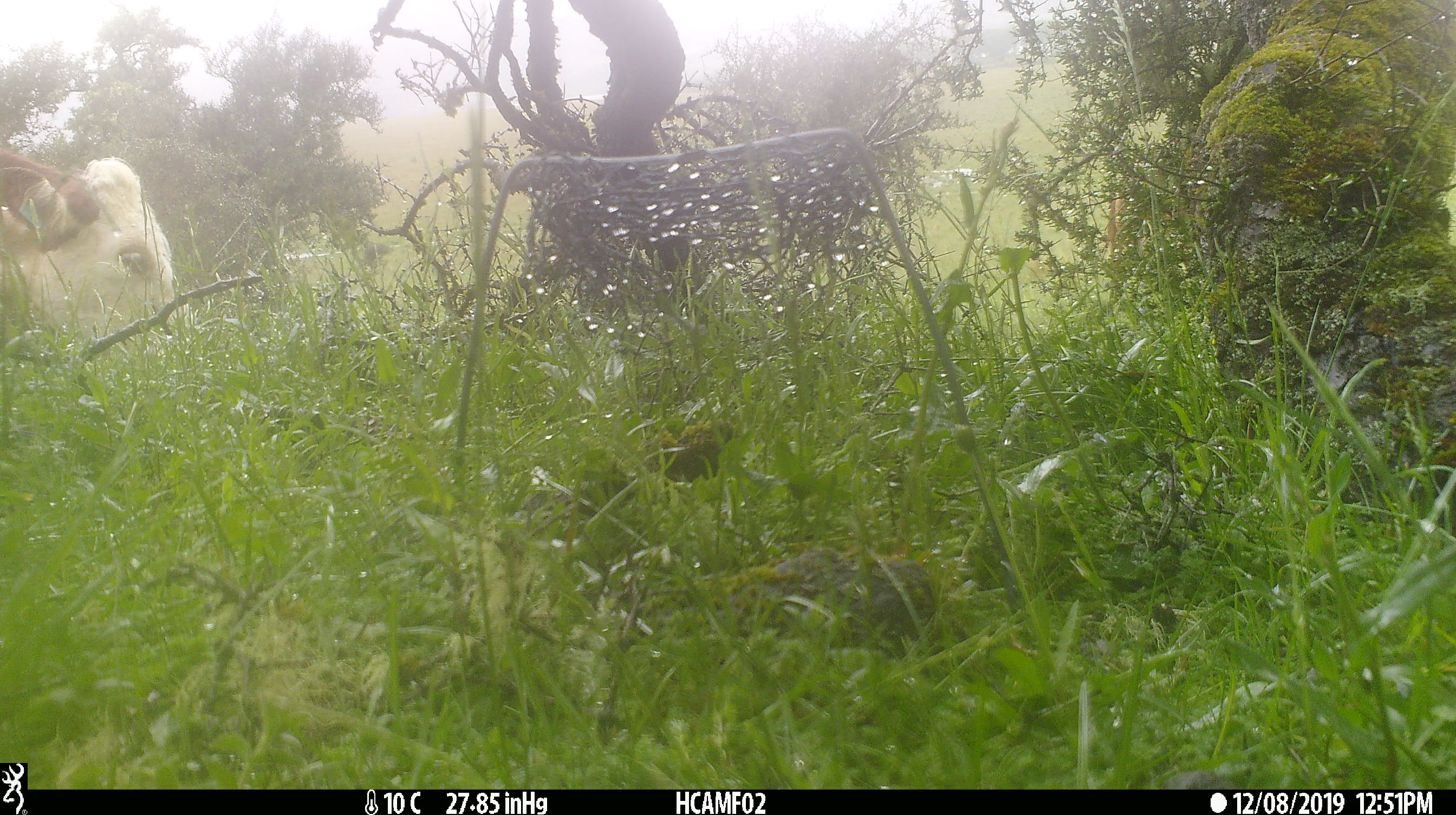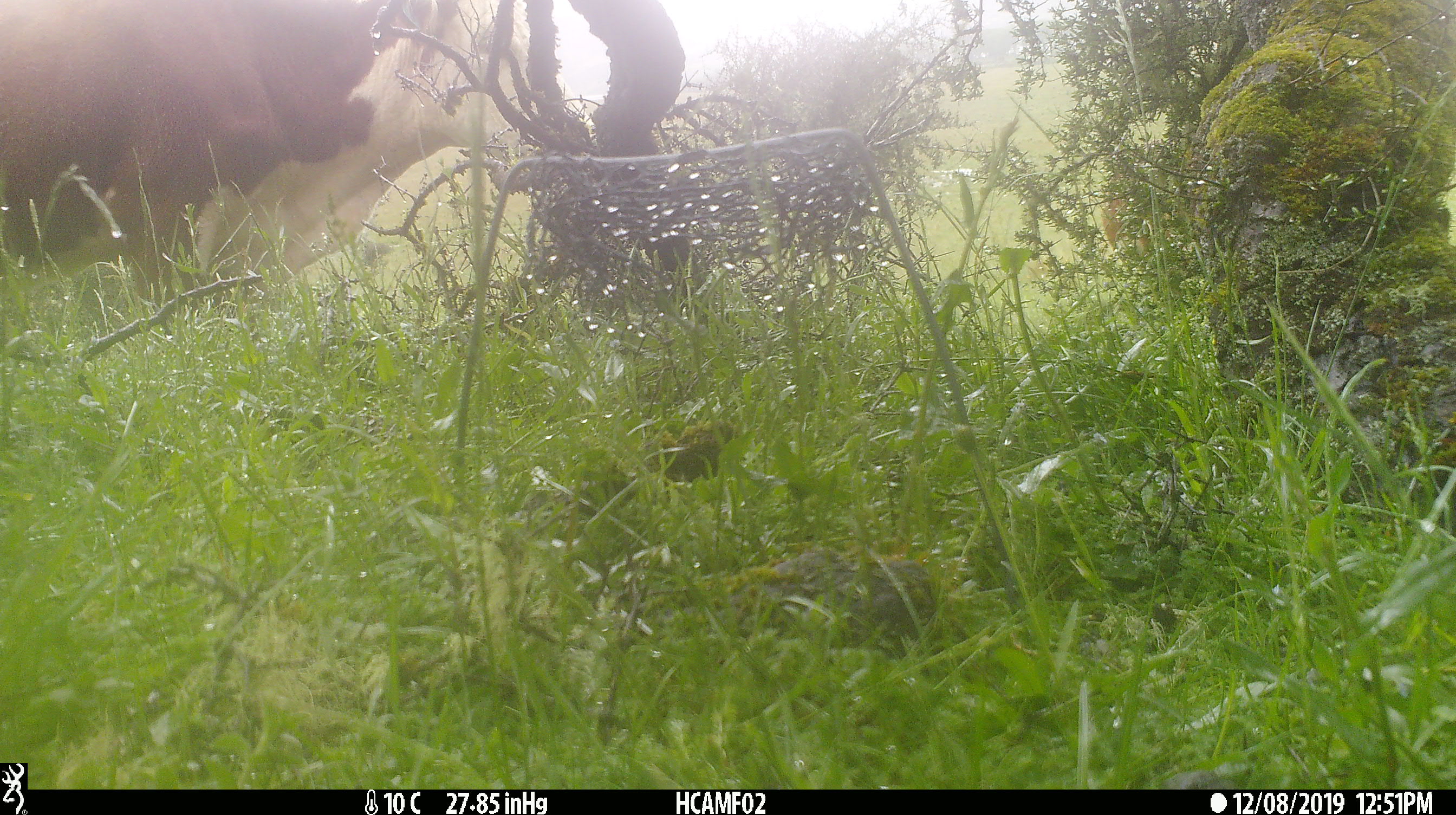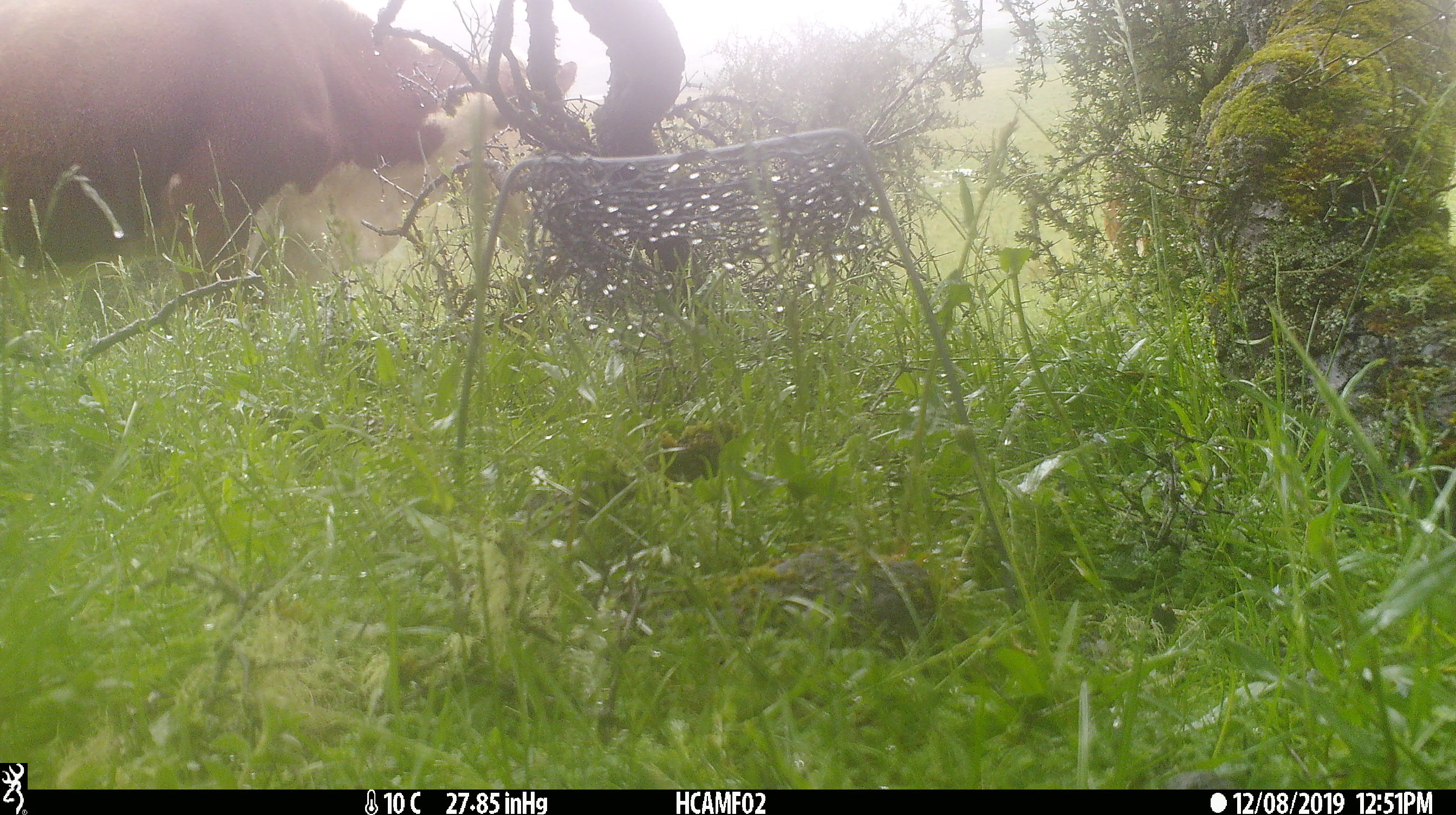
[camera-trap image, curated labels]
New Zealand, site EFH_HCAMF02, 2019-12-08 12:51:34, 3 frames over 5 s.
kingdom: Animalia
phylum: Chordata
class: Mammalia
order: Artiodactyla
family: Bovidae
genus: Bos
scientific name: Bos taurus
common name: domestic cow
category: cow